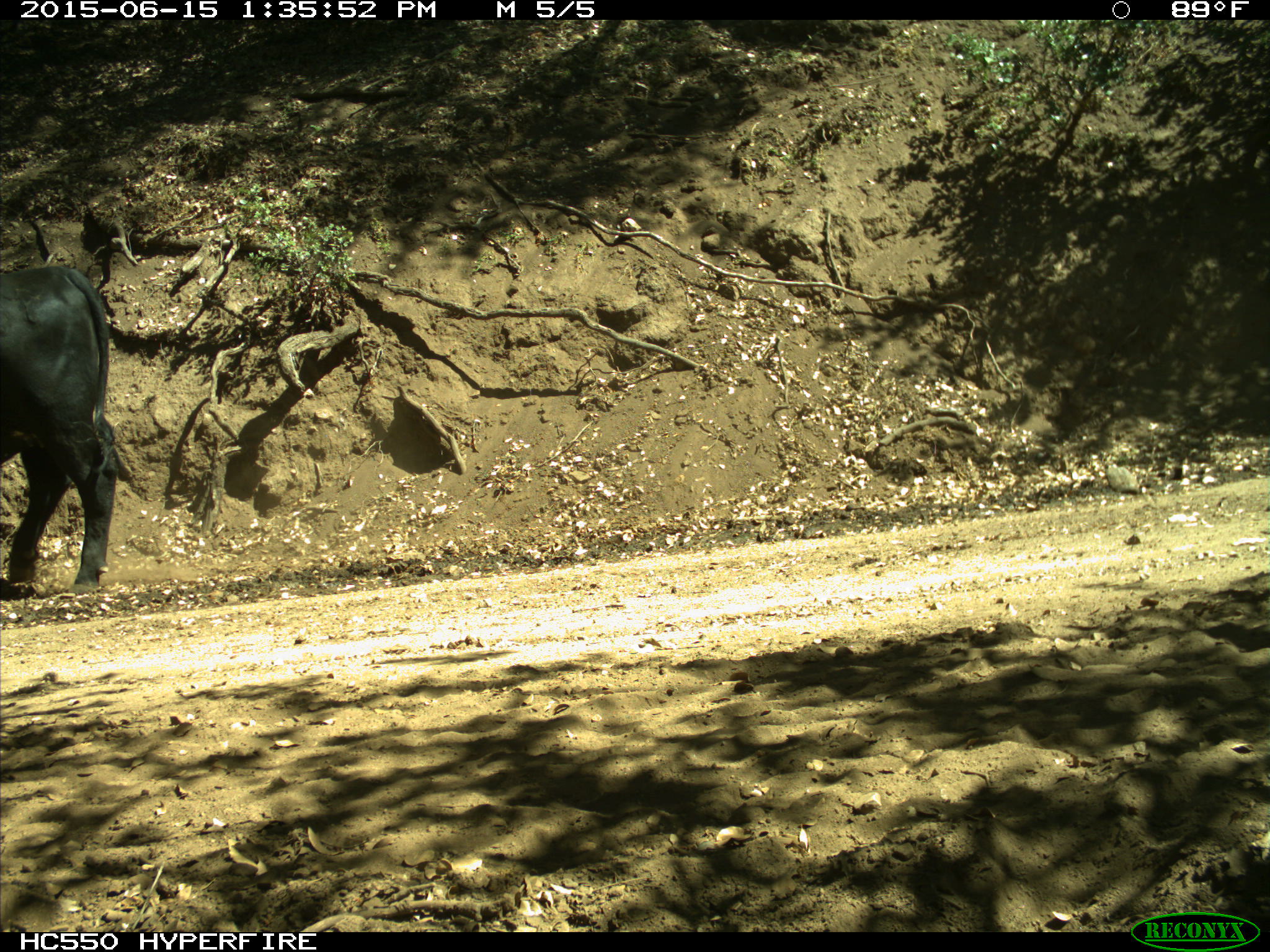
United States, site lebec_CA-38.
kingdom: Animalia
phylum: Chordata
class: Mammalia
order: Artiodactyla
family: Bovidae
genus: Bos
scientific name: Bos taurus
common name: domestic cow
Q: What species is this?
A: Bos taurus (domestic cow).